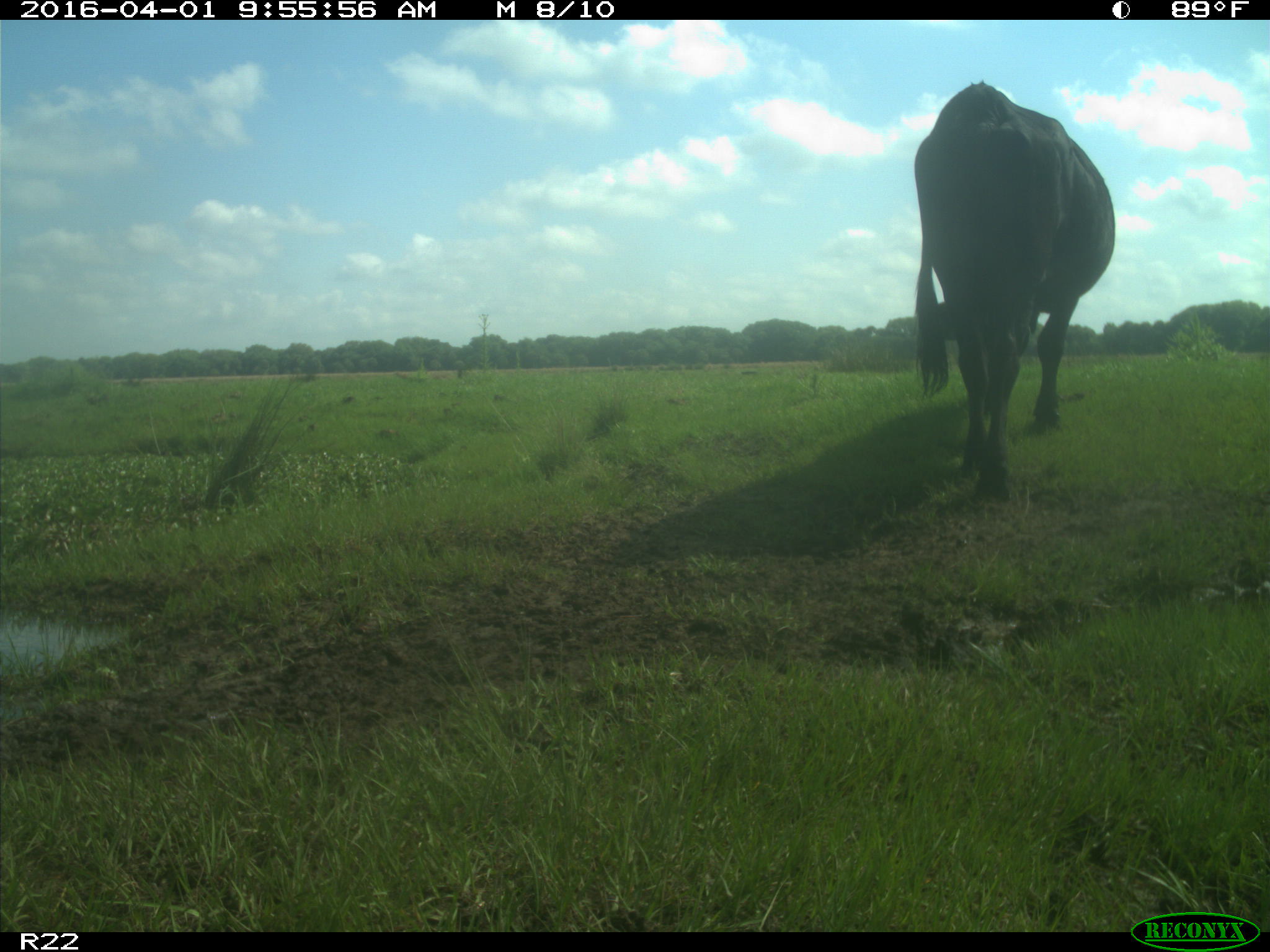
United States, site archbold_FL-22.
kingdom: Animalia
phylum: Chordata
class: Mammalia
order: Artiodactyla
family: Bovidae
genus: Bos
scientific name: Bos taurus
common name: domestic cow